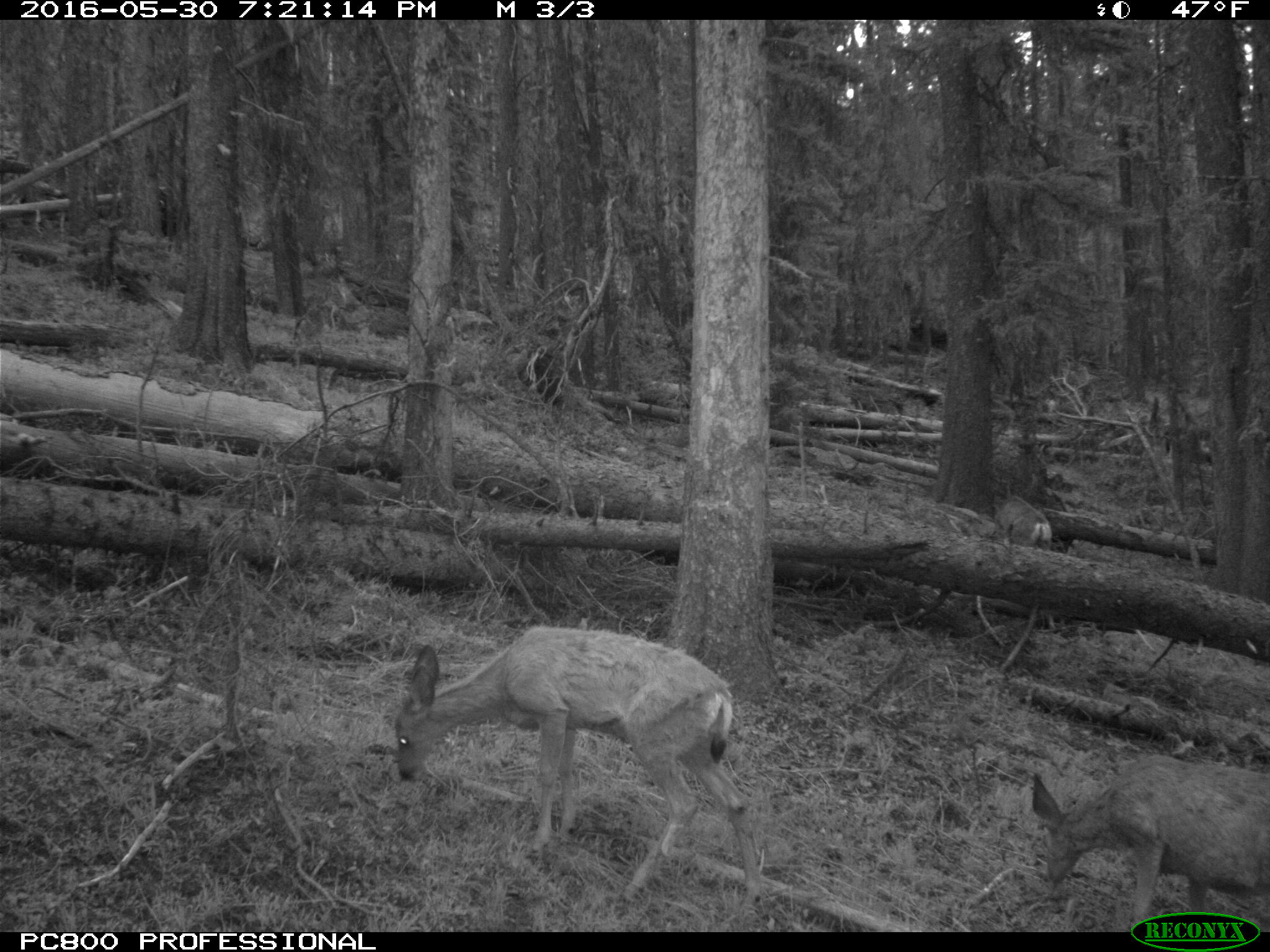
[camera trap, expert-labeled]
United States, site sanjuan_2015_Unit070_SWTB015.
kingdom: Animalia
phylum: Chordata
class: Mammalia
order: Artiodactyla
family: Cervidae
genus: Odocoileus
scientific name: Odocoileus hemionus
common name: mule deer